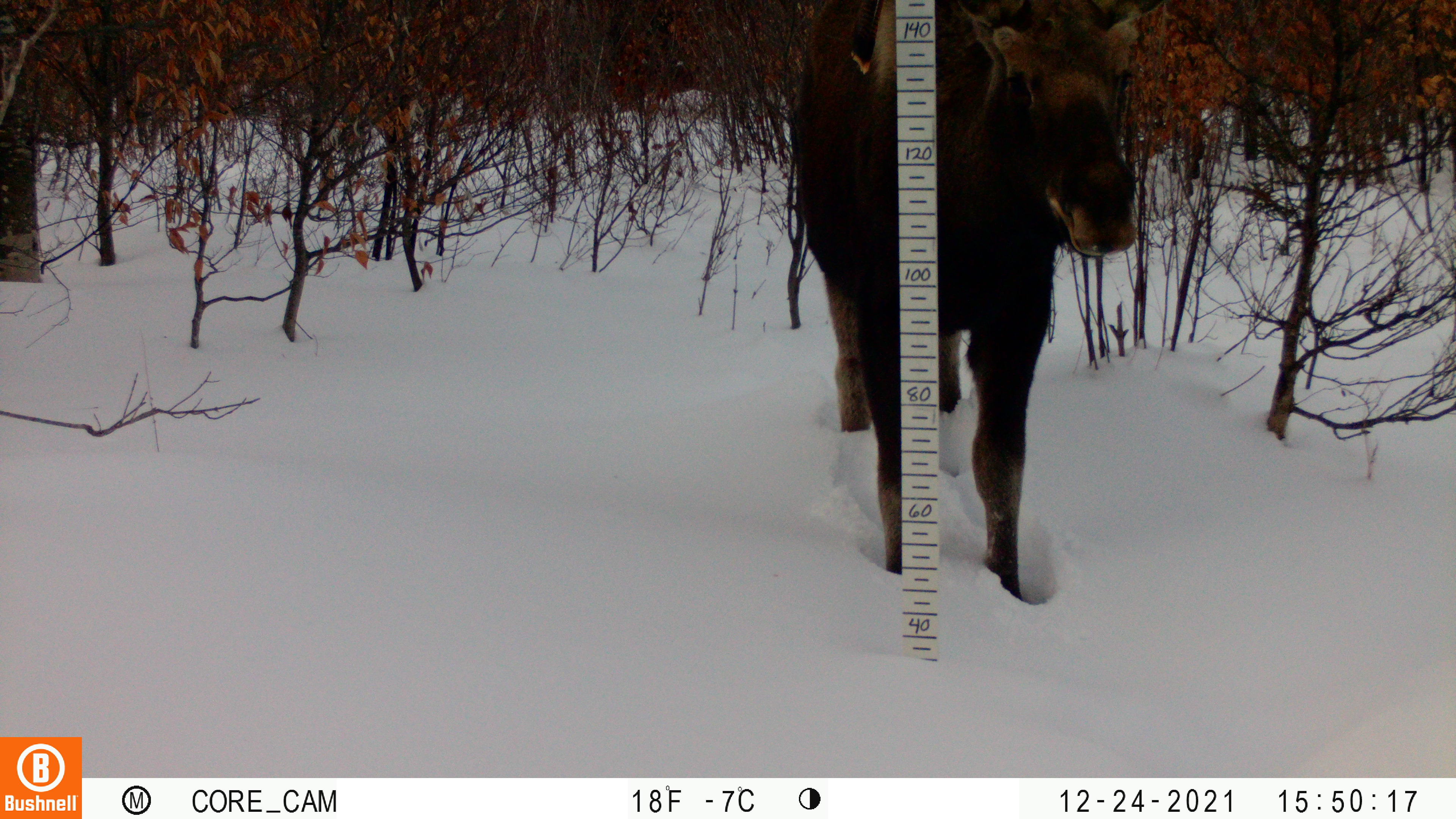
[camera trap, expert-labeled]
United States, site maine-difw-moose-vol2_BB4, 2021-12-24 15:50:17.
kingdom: Animalia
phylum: Chordata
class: Mammalia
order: Artiodactyla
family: Cervidae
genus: Alces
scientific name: Alces alces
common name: moose